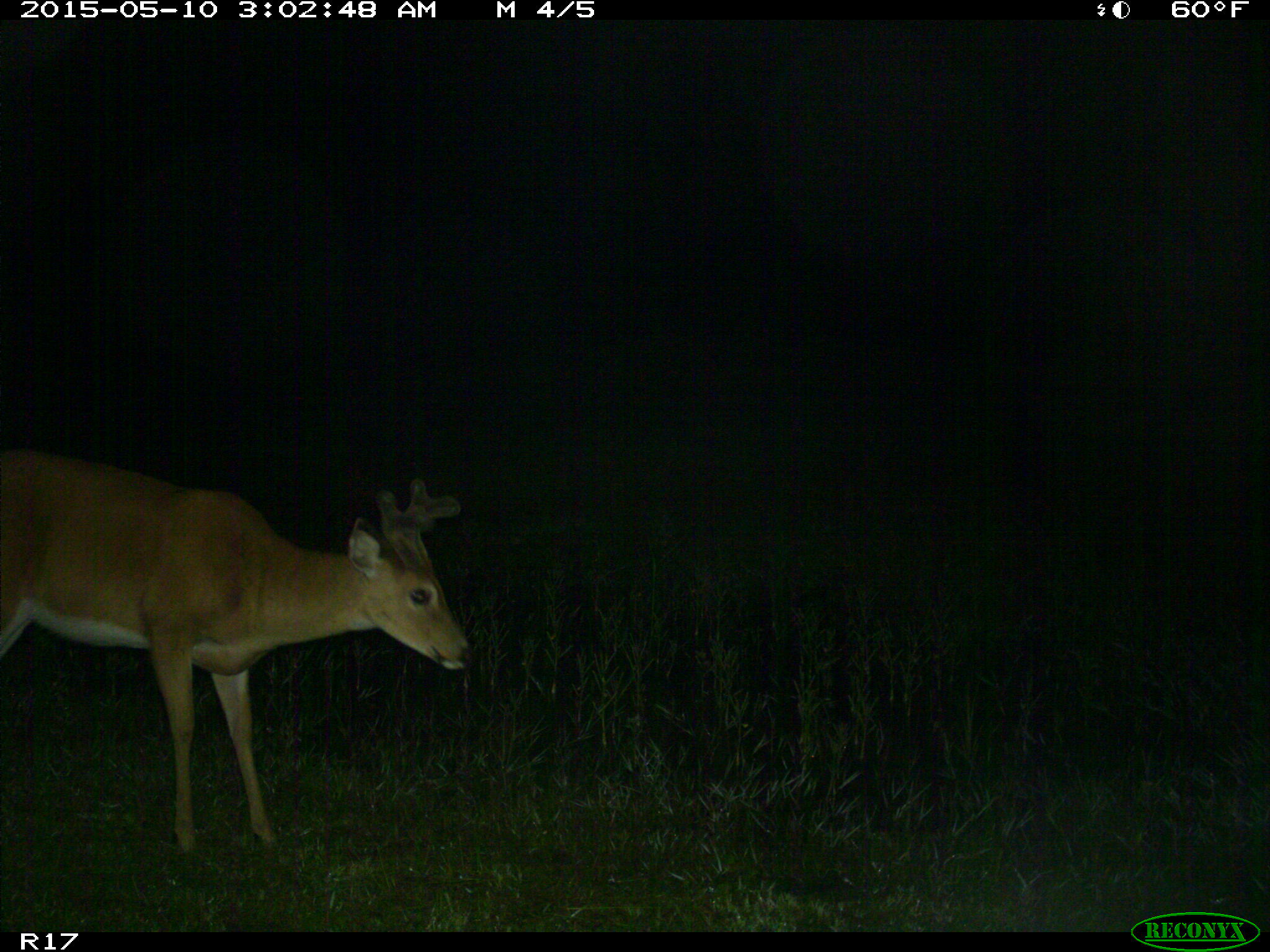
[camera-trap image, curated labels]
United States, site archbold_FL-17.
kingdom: Animalia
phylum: Chordata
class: Mammalia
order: Artiodactyla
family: Cervidae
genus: Odocoileus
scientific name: Odocoileus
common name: deer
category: unidentified deer